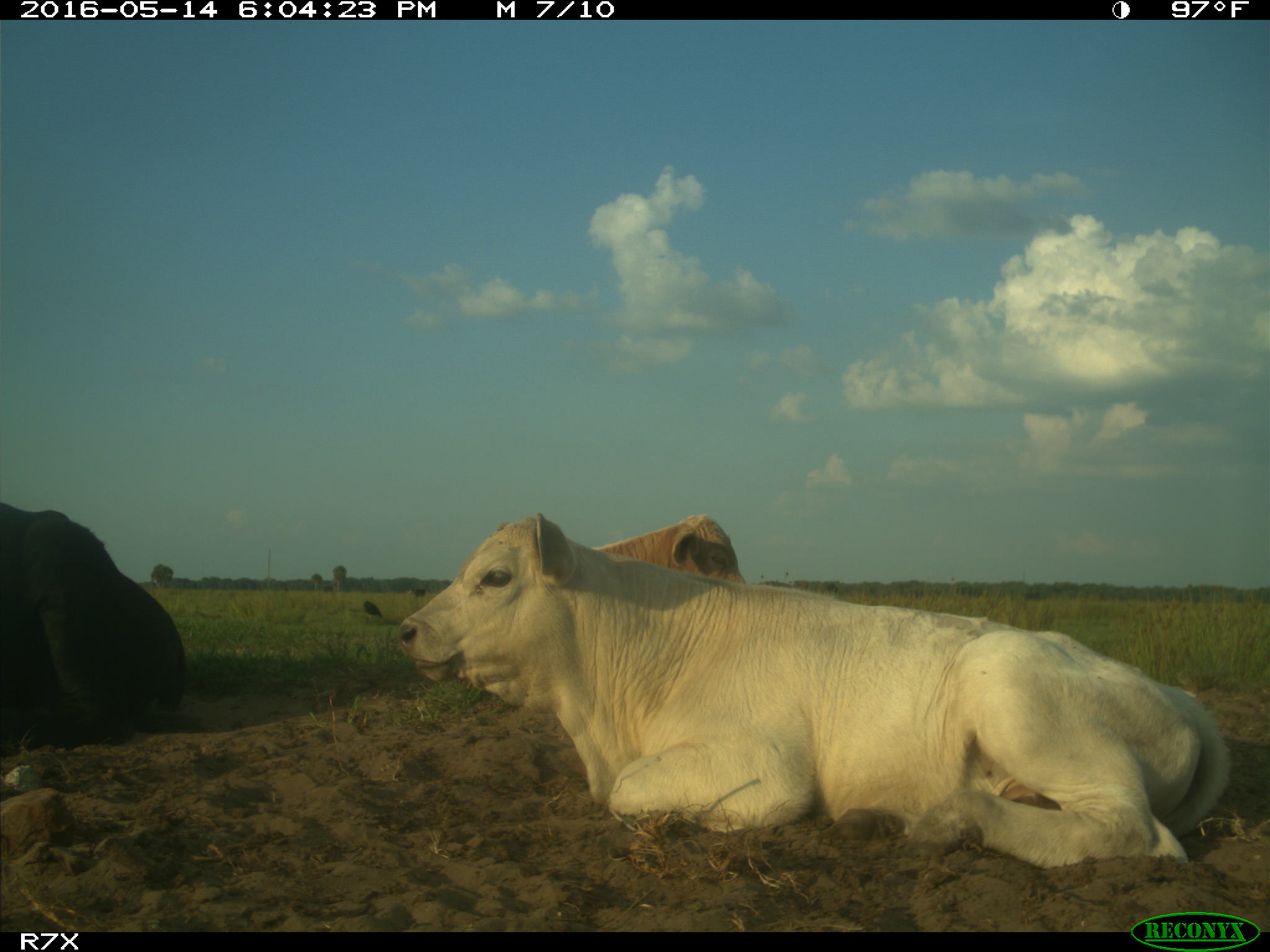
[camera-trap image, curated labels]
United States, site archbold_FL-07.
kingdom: Animalia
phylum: Chordata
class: Mammalia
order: Artiodactyla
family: Bovidae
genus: Bos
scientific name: Bos taurus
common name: domestic cow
Bos taurus (domestic cow).